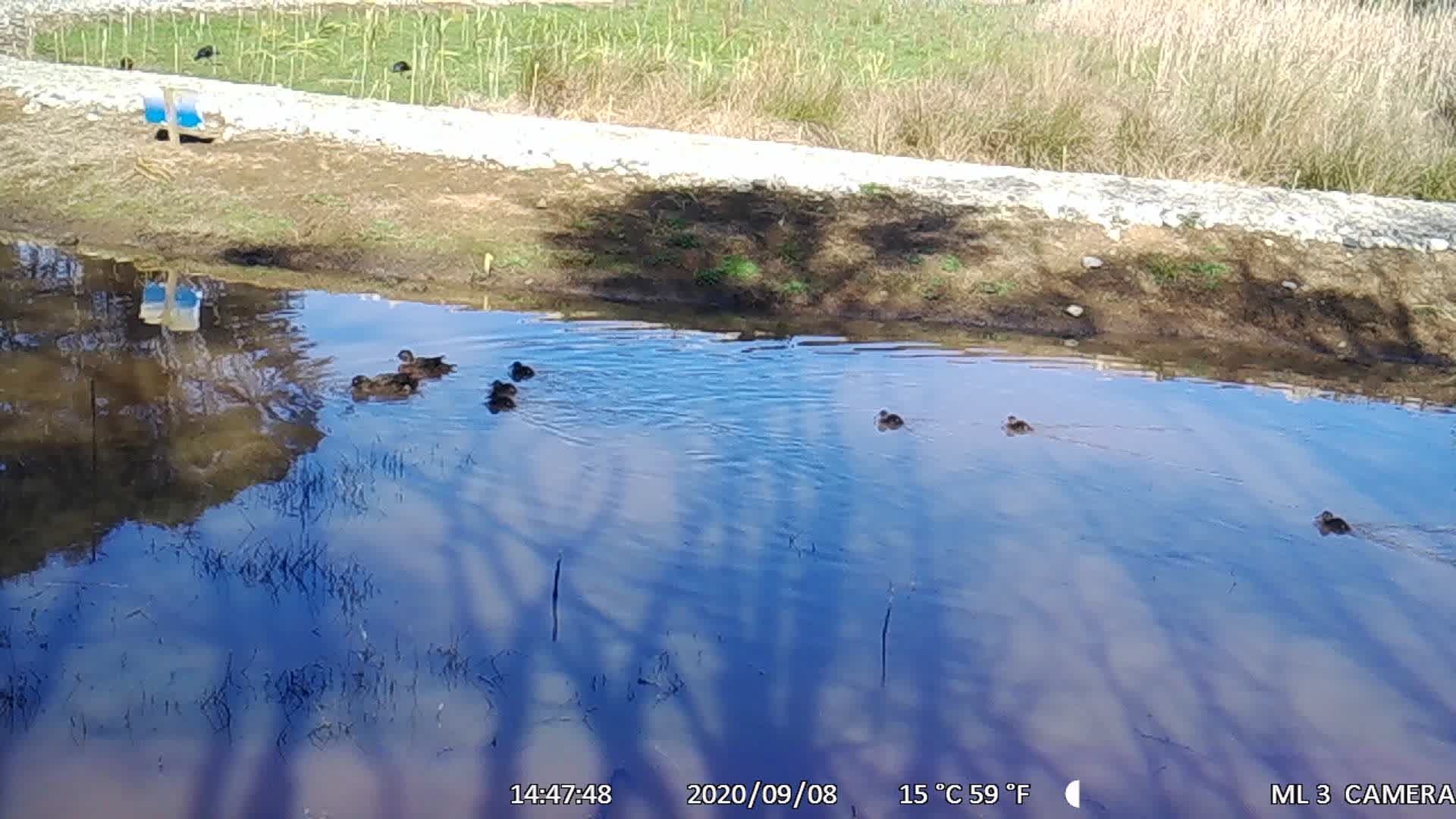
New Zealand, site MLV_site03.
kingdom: Animalia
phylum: Chordata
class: Aves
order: Anseriformes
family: Anatidae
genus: Anas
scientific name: Anas chlorotis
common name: brown teal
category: pateke